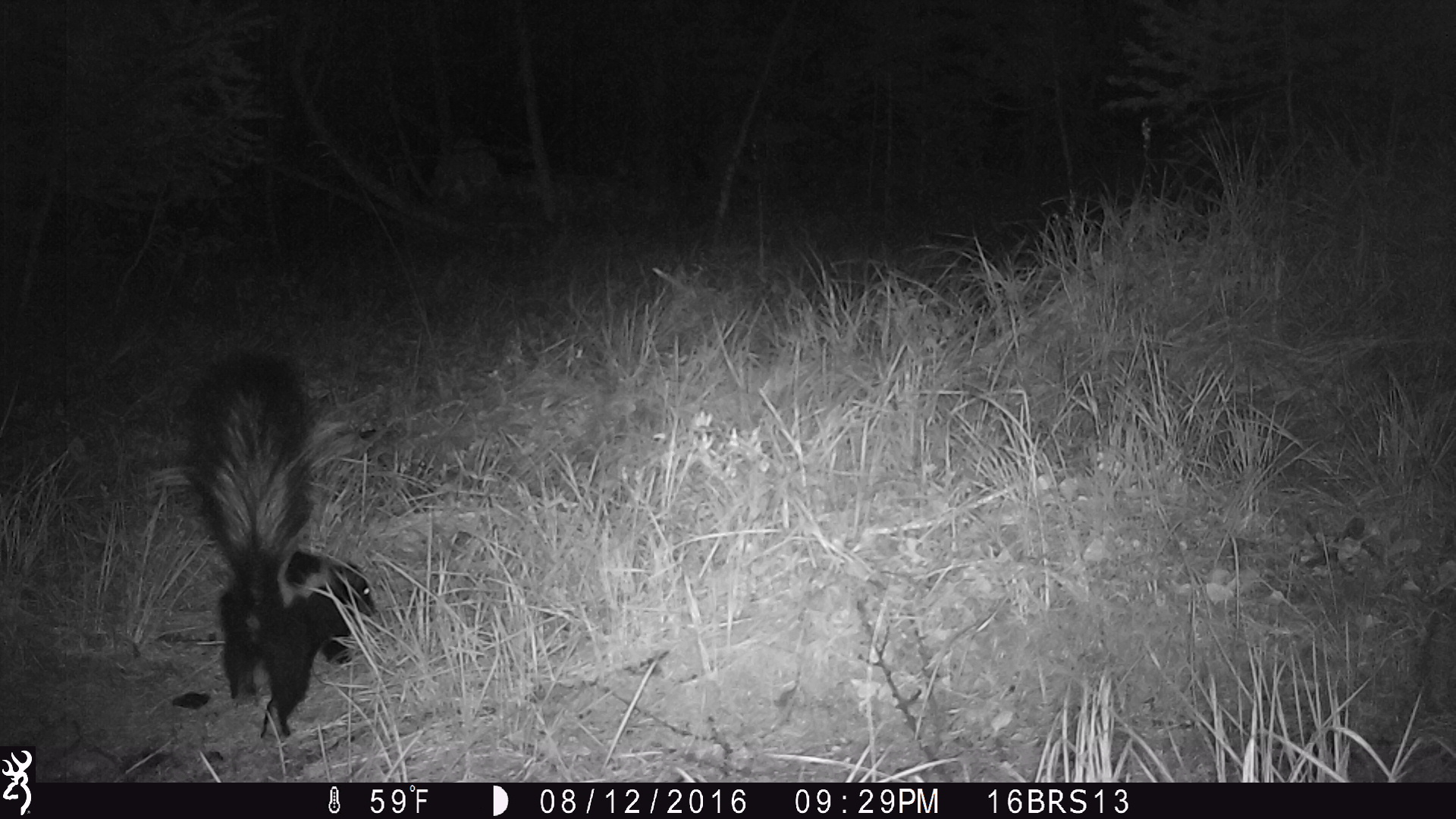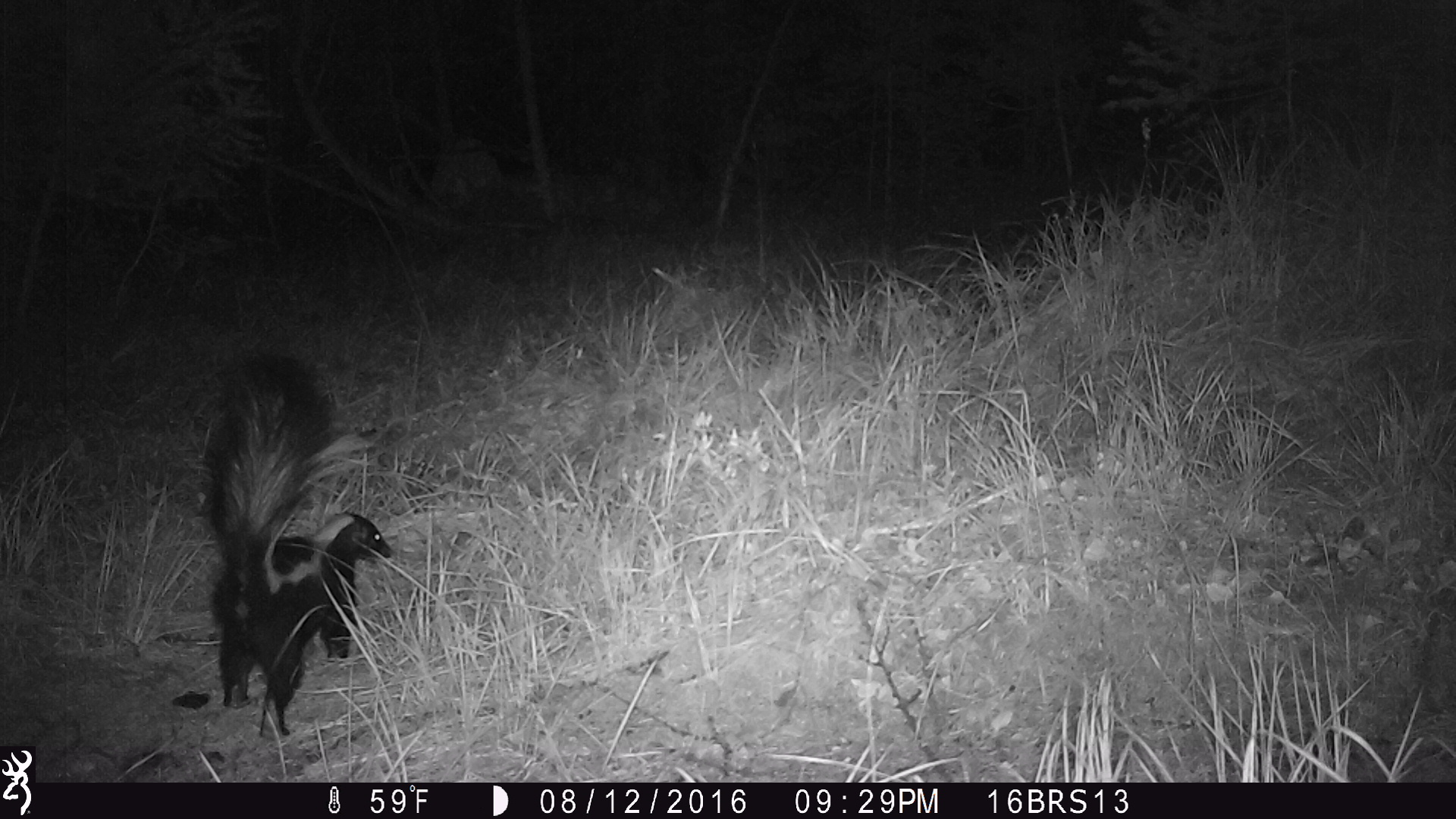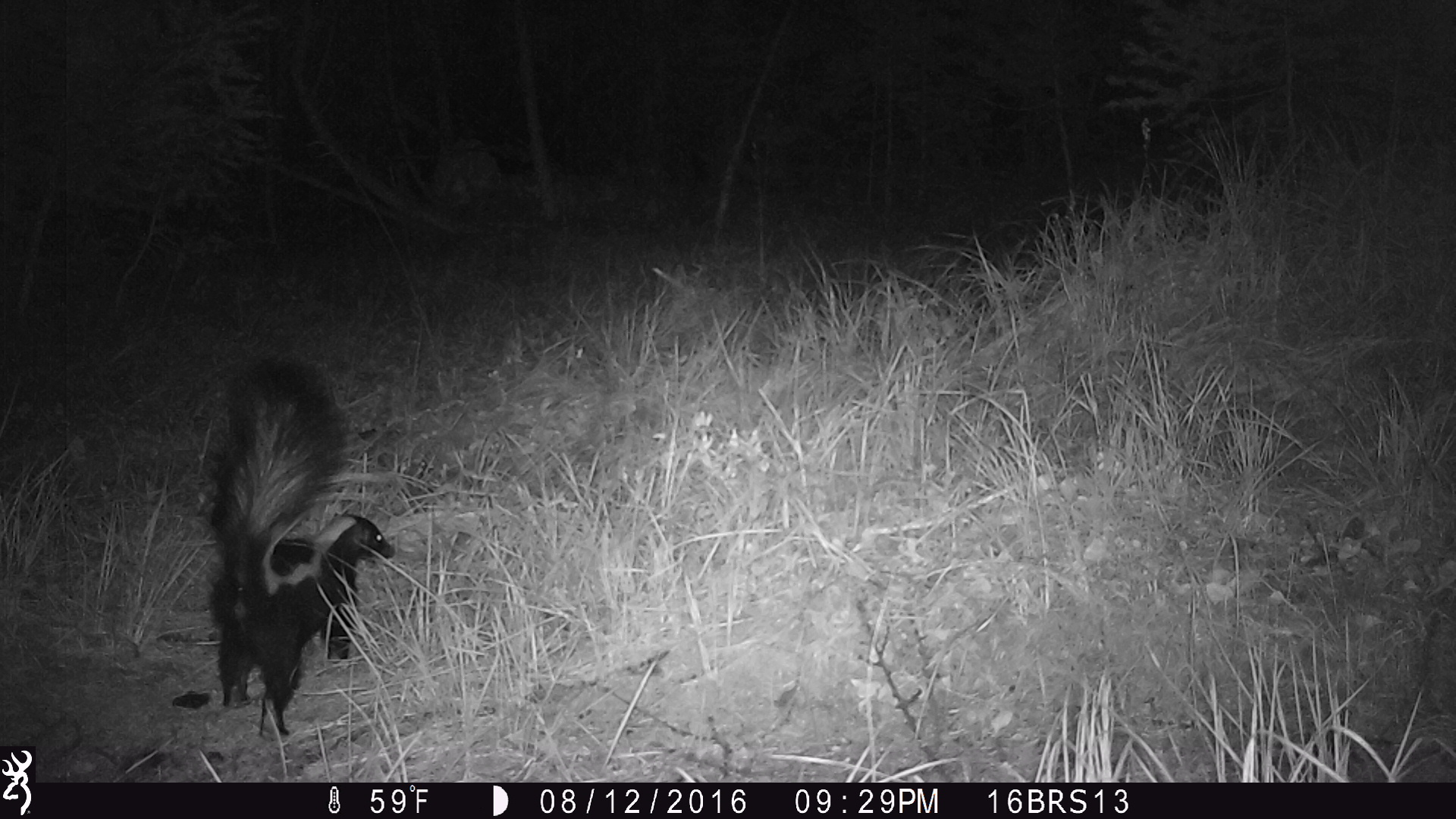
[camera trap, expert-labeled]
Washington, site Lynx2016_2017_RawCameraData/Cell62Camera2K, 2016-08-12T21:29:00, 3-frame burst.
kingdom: Animalia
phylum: Chordata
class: Mammalia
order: Carnivora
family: Mephitidae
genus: Mephitis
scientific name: Mephitis mephitis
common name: striped skunk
Mephitis mephitis (striped skunk). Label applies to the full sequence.